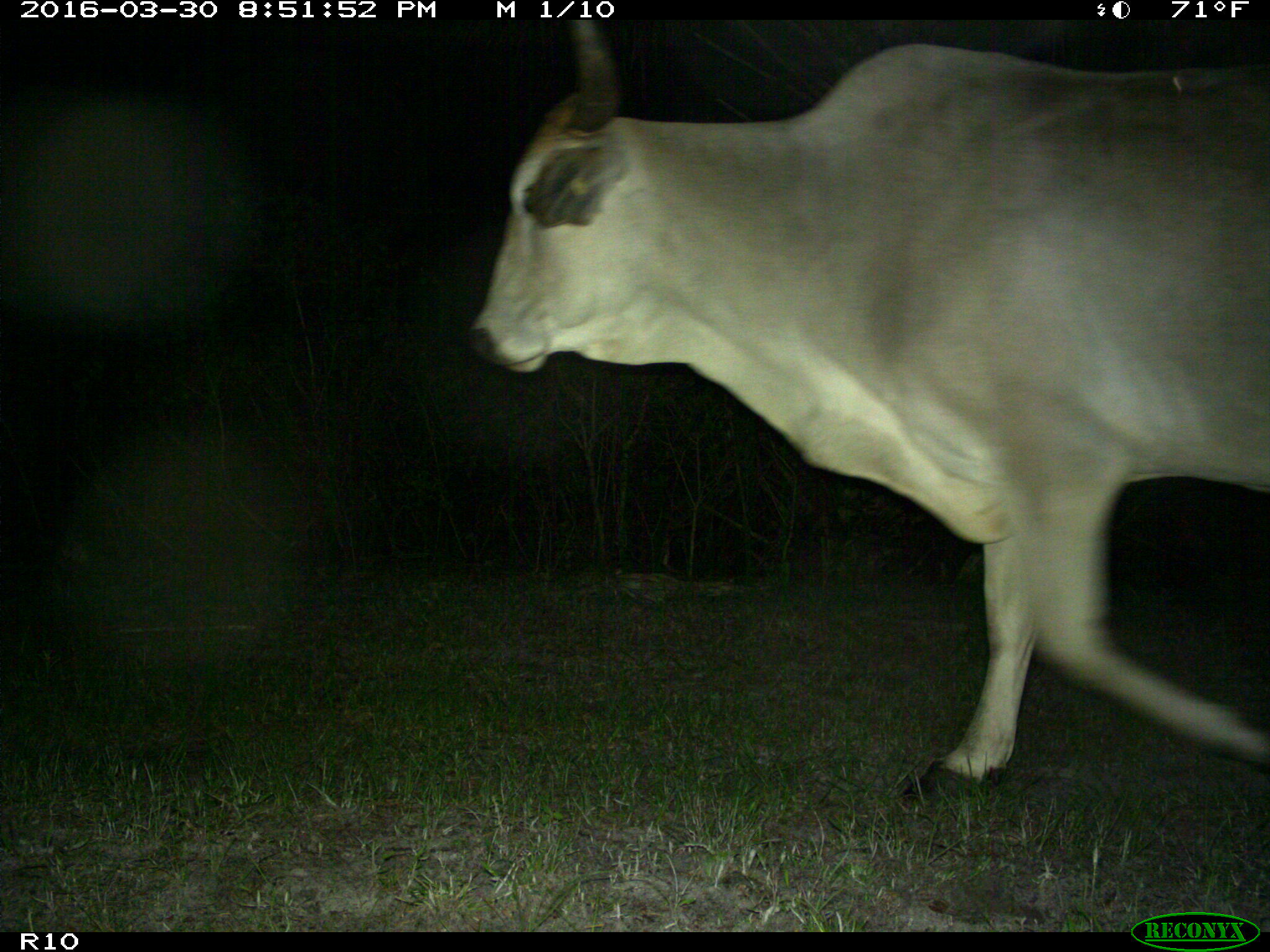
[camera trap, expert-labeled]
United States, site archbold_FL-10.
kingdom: Animalia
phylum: Chordata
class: Mammalia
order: Artiodactyla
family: Bovidae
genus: Bos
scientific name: Bos taurus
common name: domestic cow